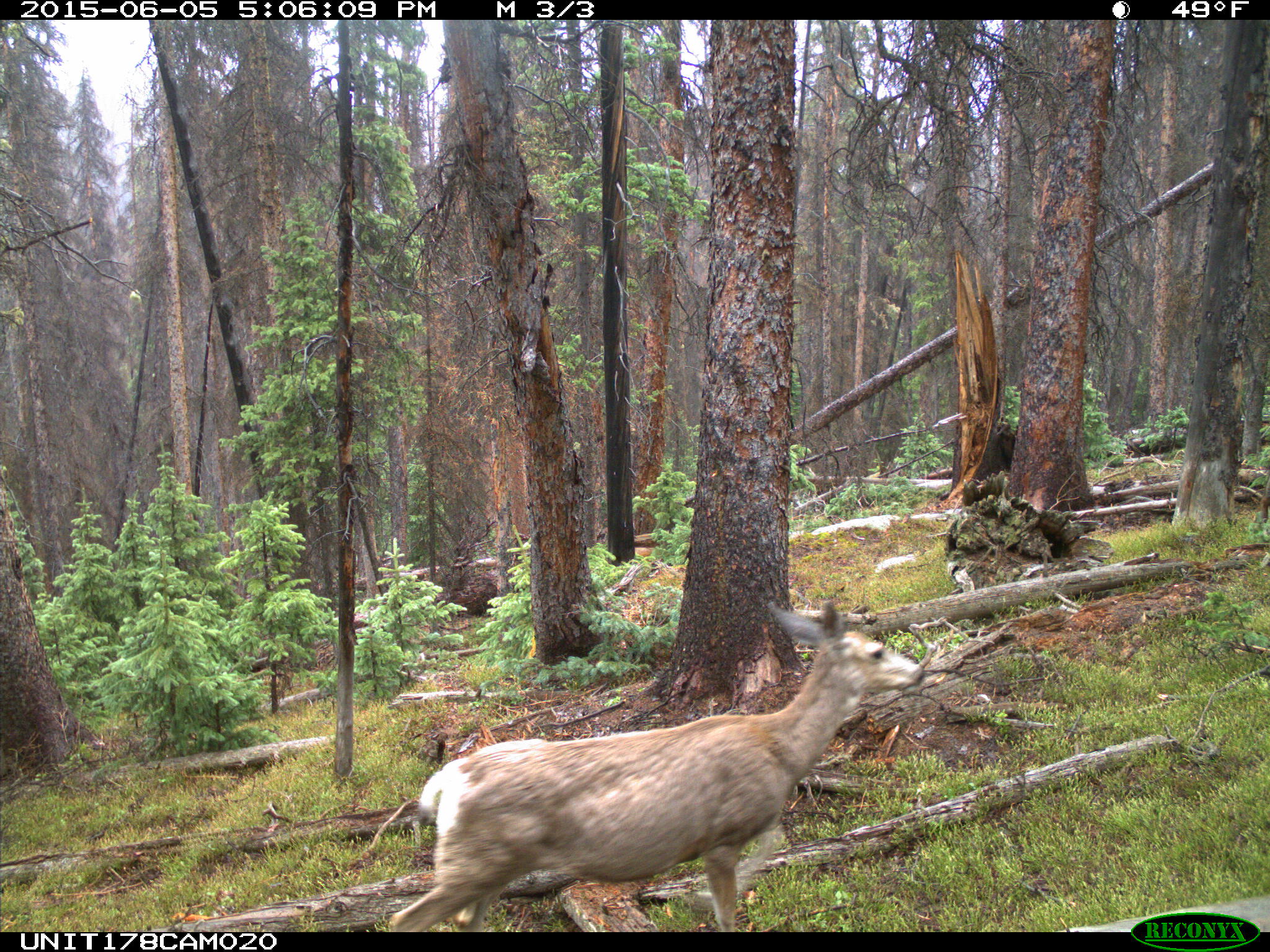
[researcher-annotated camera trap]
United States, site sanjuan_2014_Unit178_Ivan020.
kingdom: Animalia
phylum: Chordata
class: Mammalia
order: Artiodactyla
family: Cervidae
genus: Odocoileus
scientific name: Odocoileus hemionus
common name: mule deer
Odocoileus hemionus (mule deer).